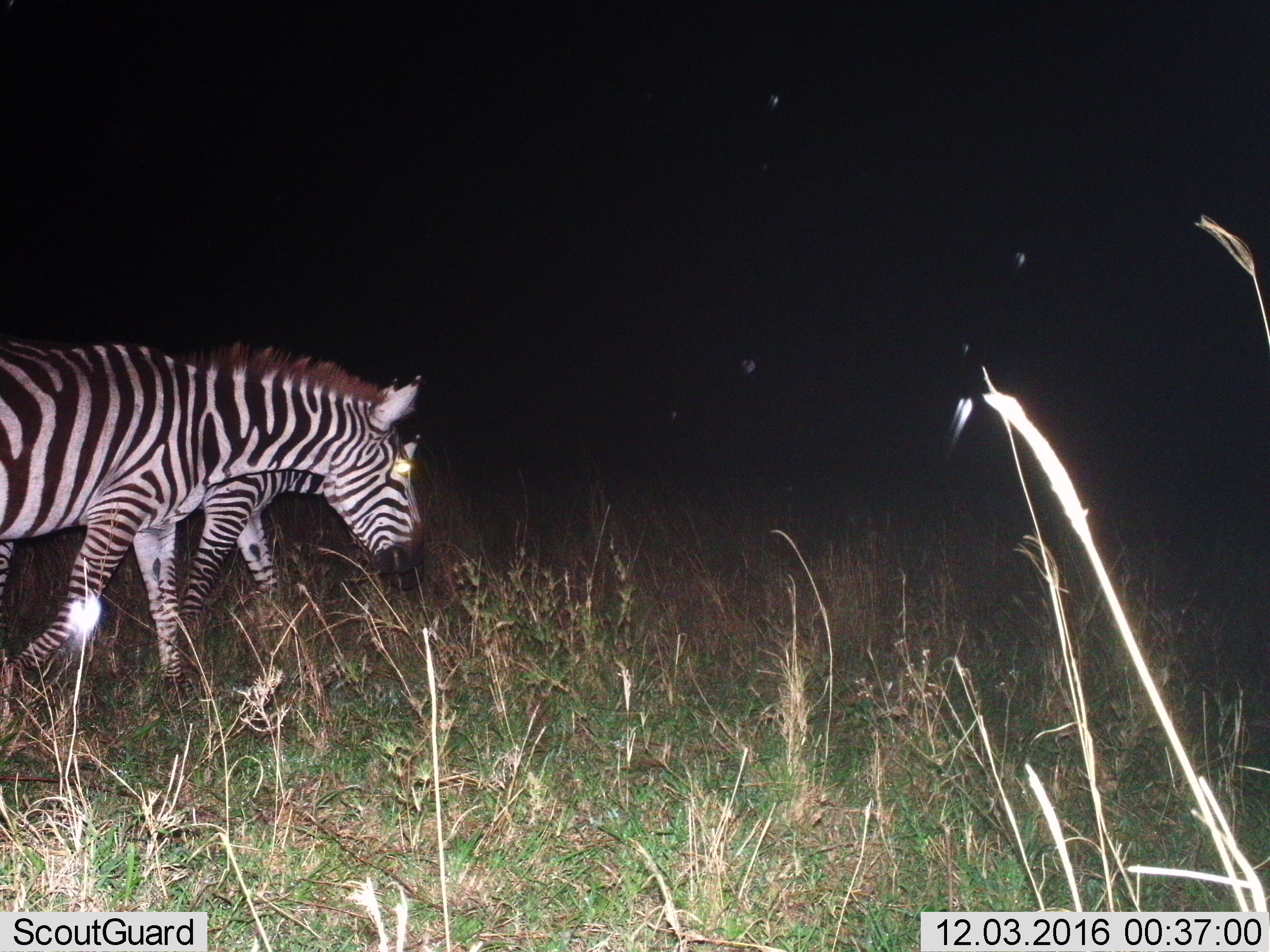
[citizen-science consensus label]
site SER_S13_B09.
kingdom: Animalia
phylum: Chordata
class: Mammalia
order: Perissodactyla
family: Equidae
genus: Equus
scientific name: Equus quagga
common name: plains zebra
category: zebraplains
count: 2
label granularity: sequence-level